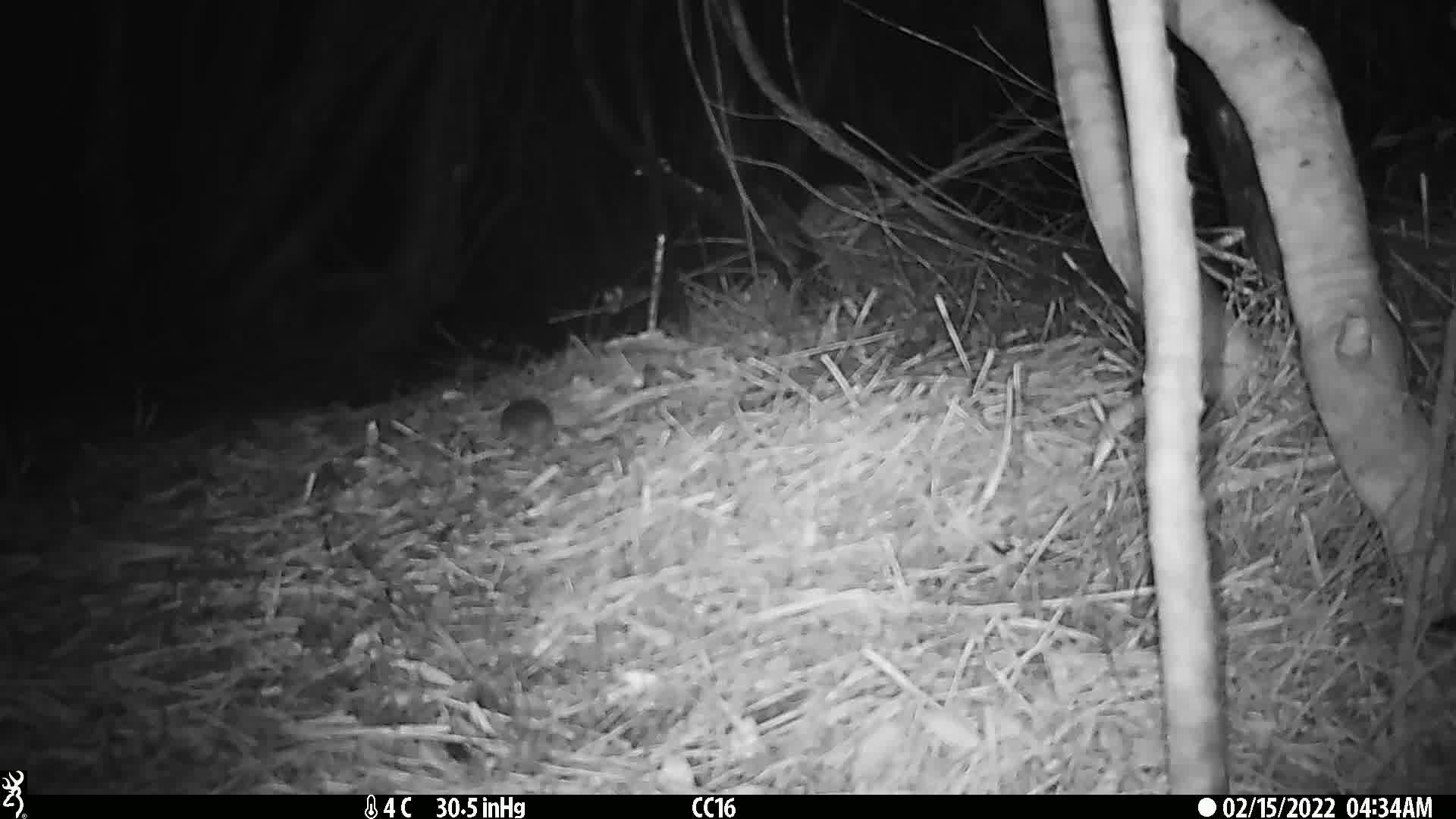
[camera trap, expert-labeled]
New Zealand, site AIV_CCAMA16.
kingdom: Animalia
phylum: Chordata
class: Mammalia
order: Rodentia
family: Muridae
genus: Mus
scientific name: Mus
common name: mouse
Mouse (Mus).